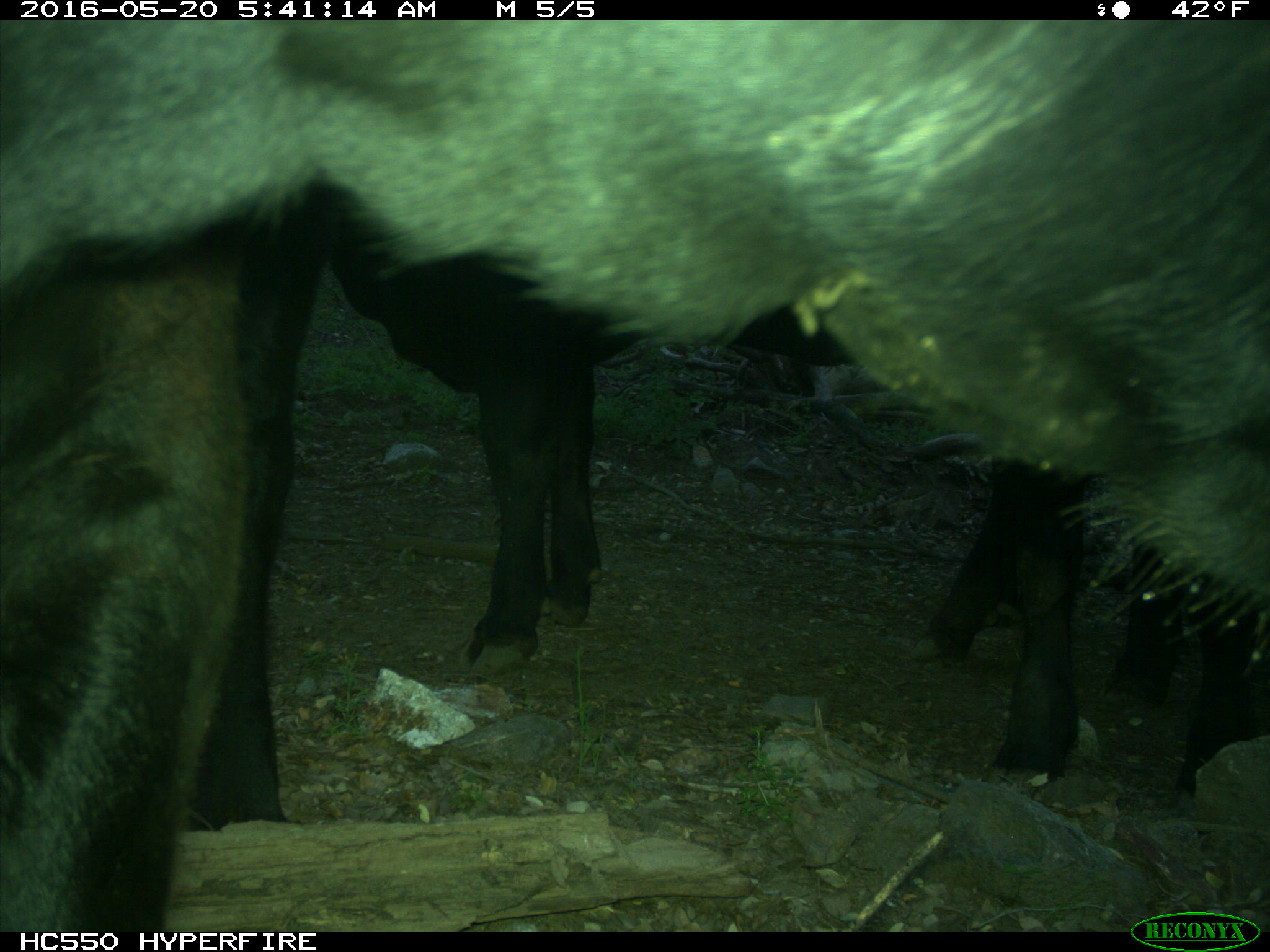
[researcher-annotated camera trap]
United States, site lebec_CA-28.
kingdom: Animalia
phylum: Chordata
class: Mammalia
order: Artiodactyla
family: Bovidae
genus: Bos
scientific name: Bos taurus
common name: domestic cow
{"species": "Bos taurus (domestic cow)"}